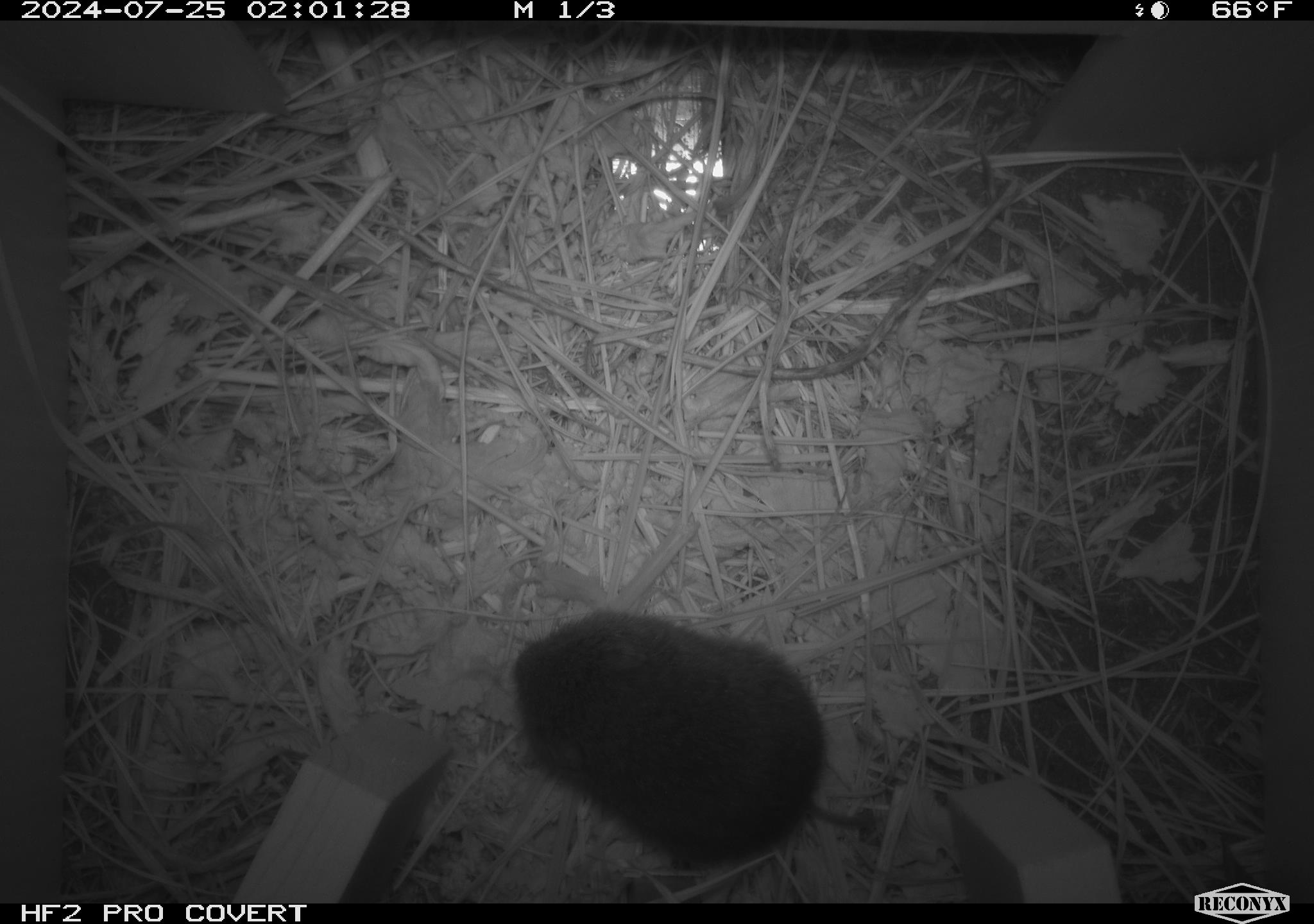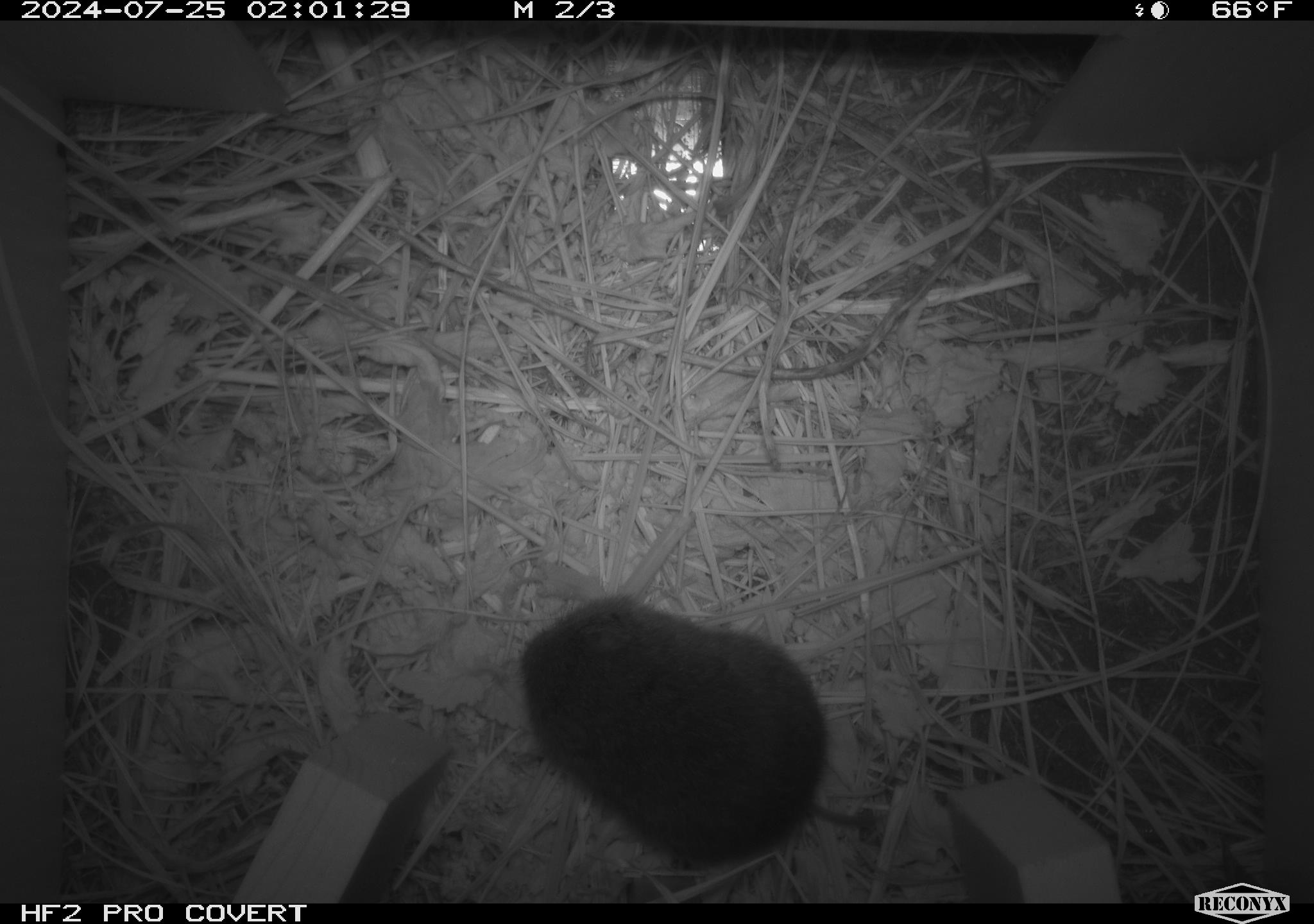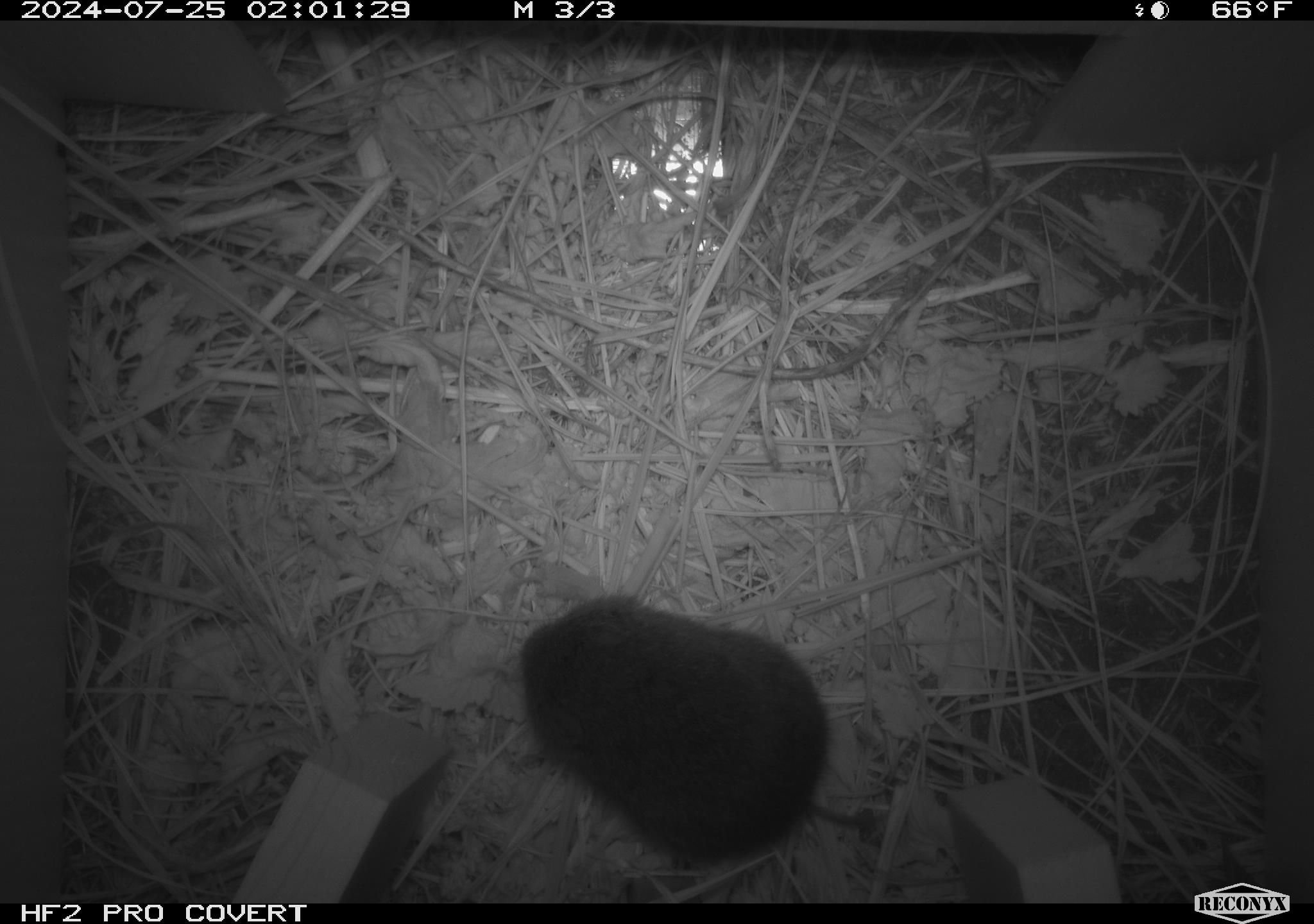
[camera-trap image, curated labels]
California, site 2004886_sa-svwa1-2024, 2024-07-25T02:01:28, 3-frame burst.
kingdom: Animalia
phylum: Chordata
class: Mammalia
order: Rodentia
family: Cricetidae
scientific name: Arvicolinae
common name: voles, lemmings, and muskrats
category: arvicolinae subfamily